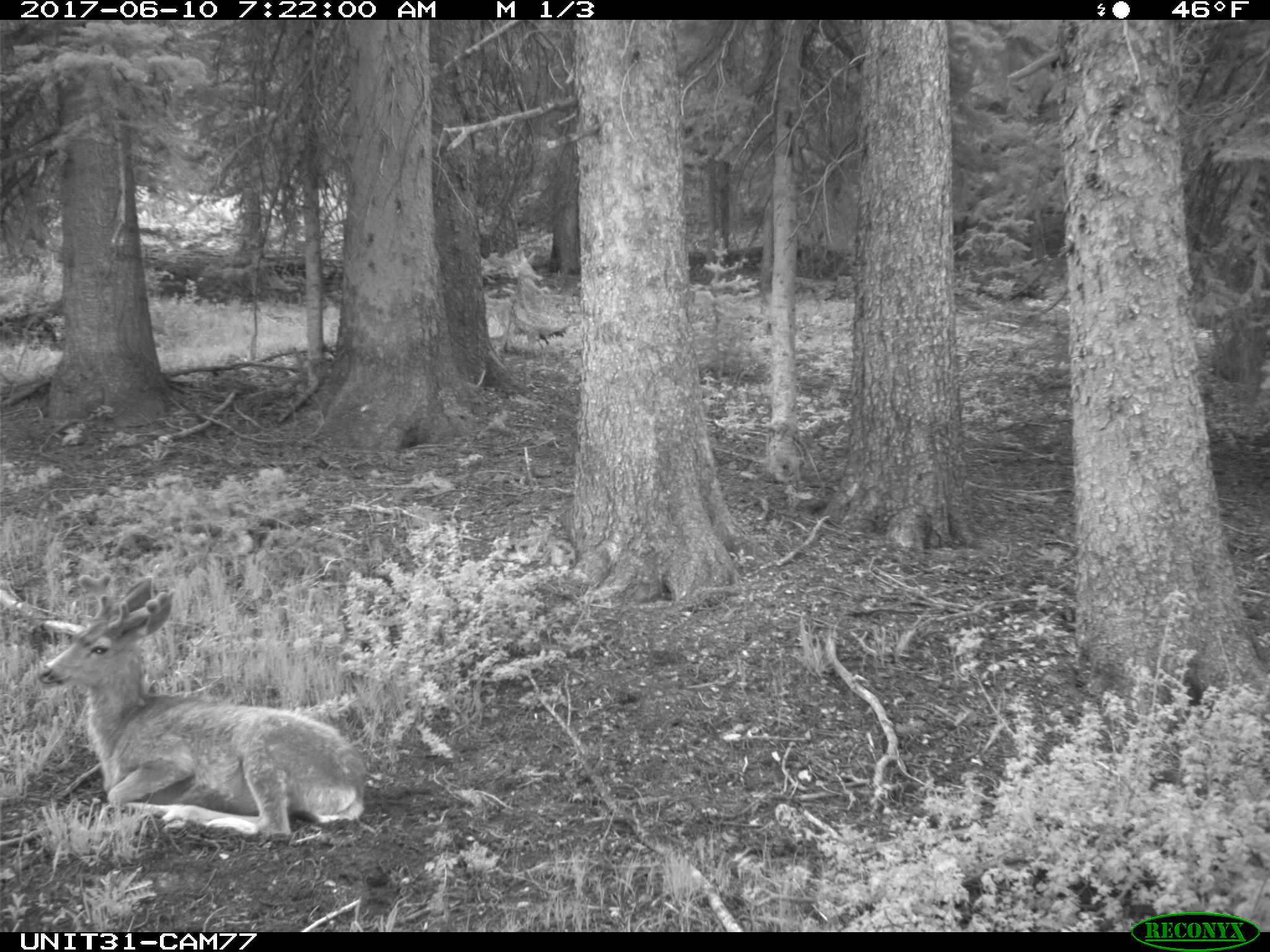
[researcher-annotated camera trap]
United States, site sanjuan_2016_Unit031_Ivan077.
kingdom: Animalia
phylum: Chordata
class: Mammalia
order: Artiodactyla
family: Cervidae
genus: Odocoileus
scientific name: Odocoileus hemionus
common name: mule deer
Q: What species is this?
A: Odocoileus hemionus (mule deer).